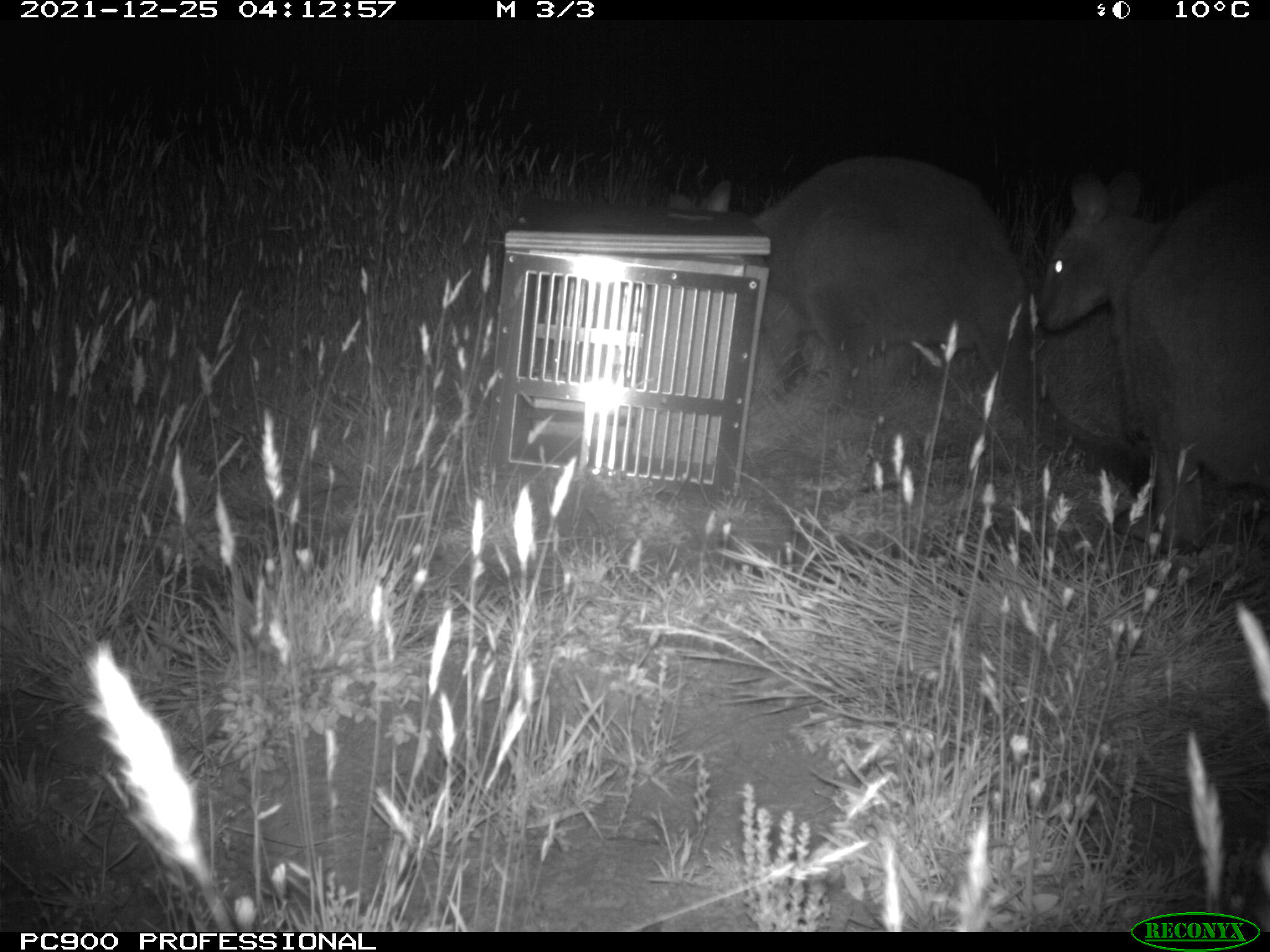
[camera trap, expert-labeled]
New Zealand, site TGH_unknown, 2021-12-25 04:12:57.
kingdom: Animalia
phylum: Chordata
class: Mammalia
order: Diprotodontia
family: Macropodidae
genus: Notamacropus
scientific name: Notamacropus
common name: wallaby